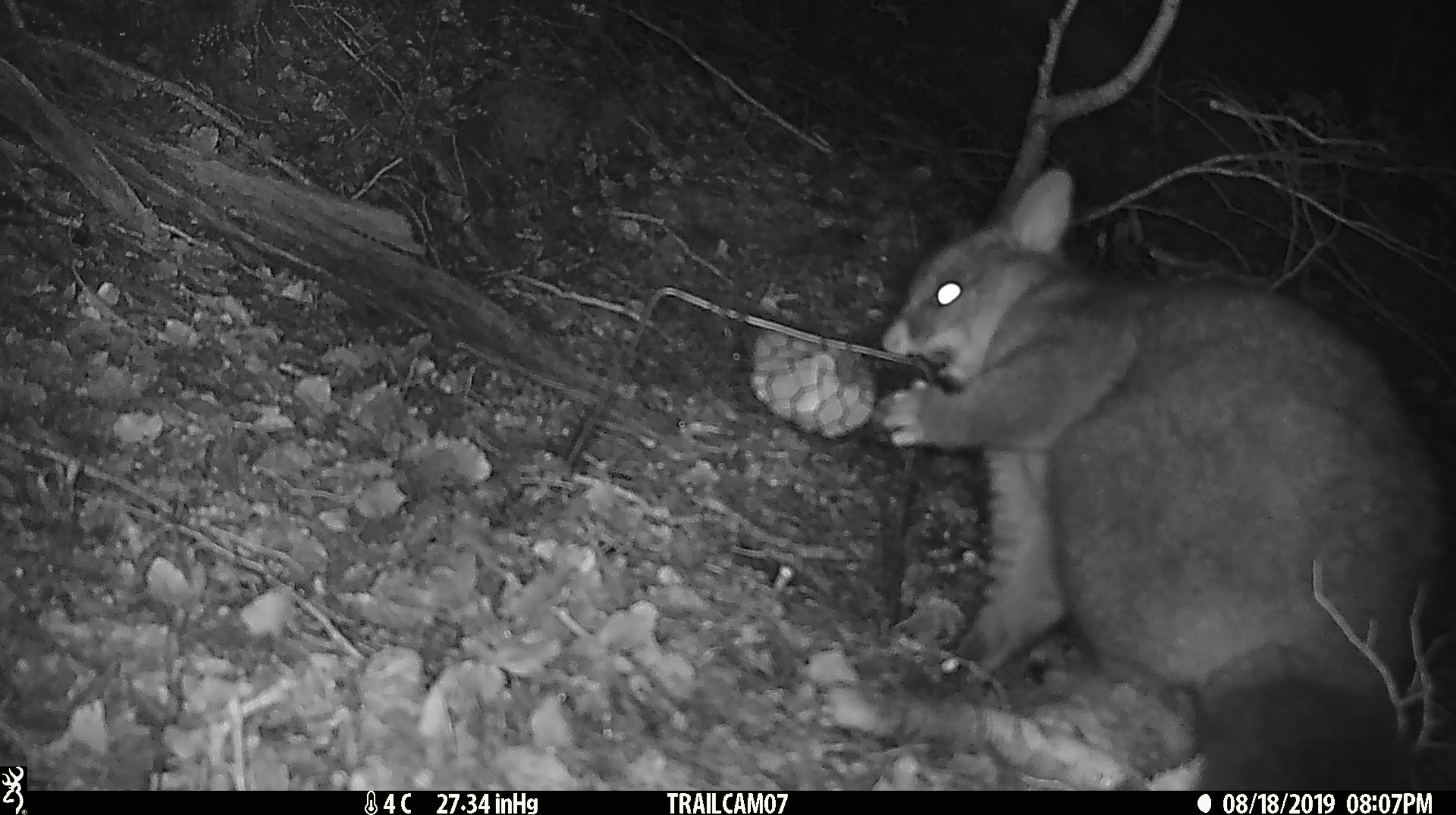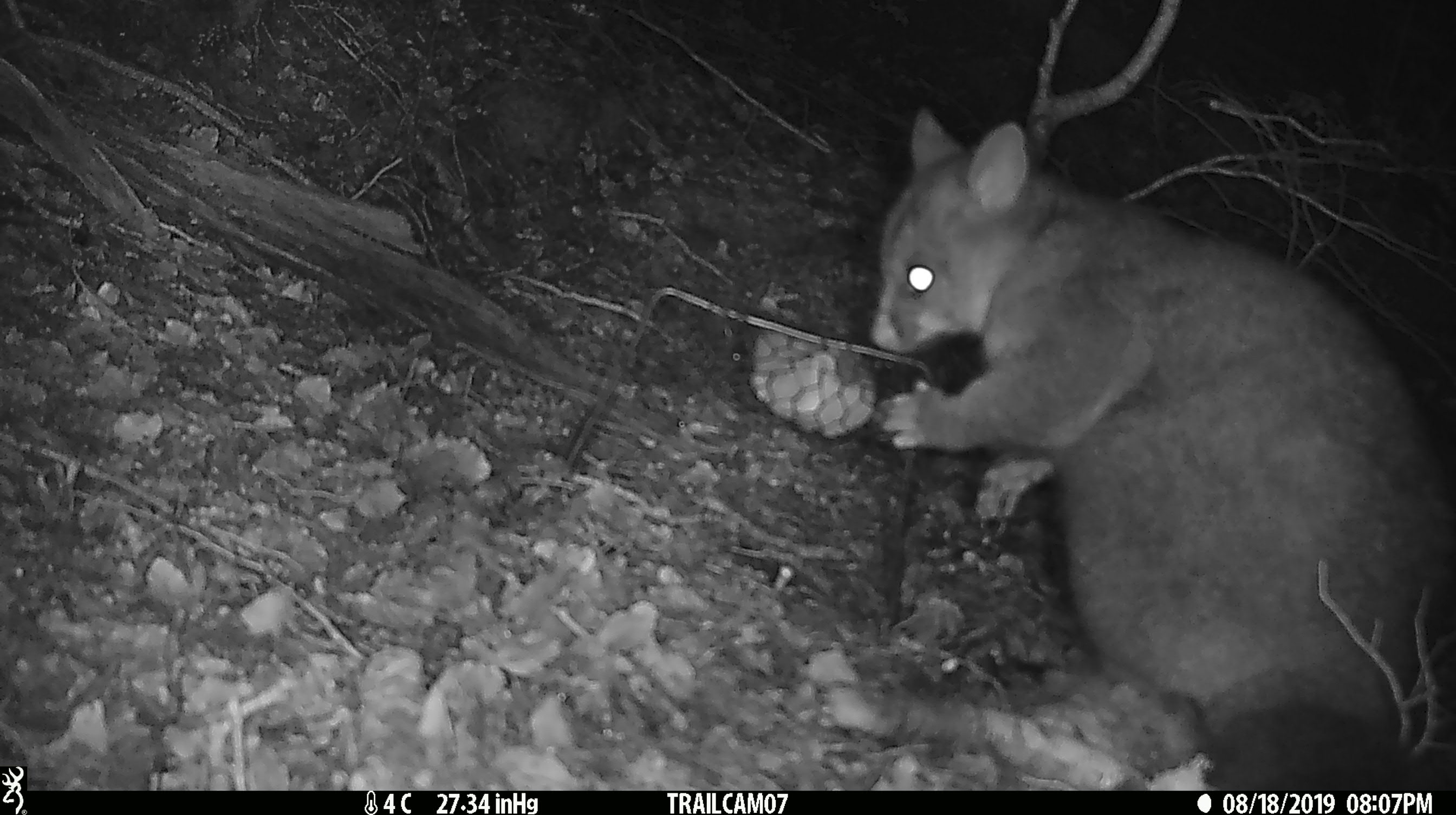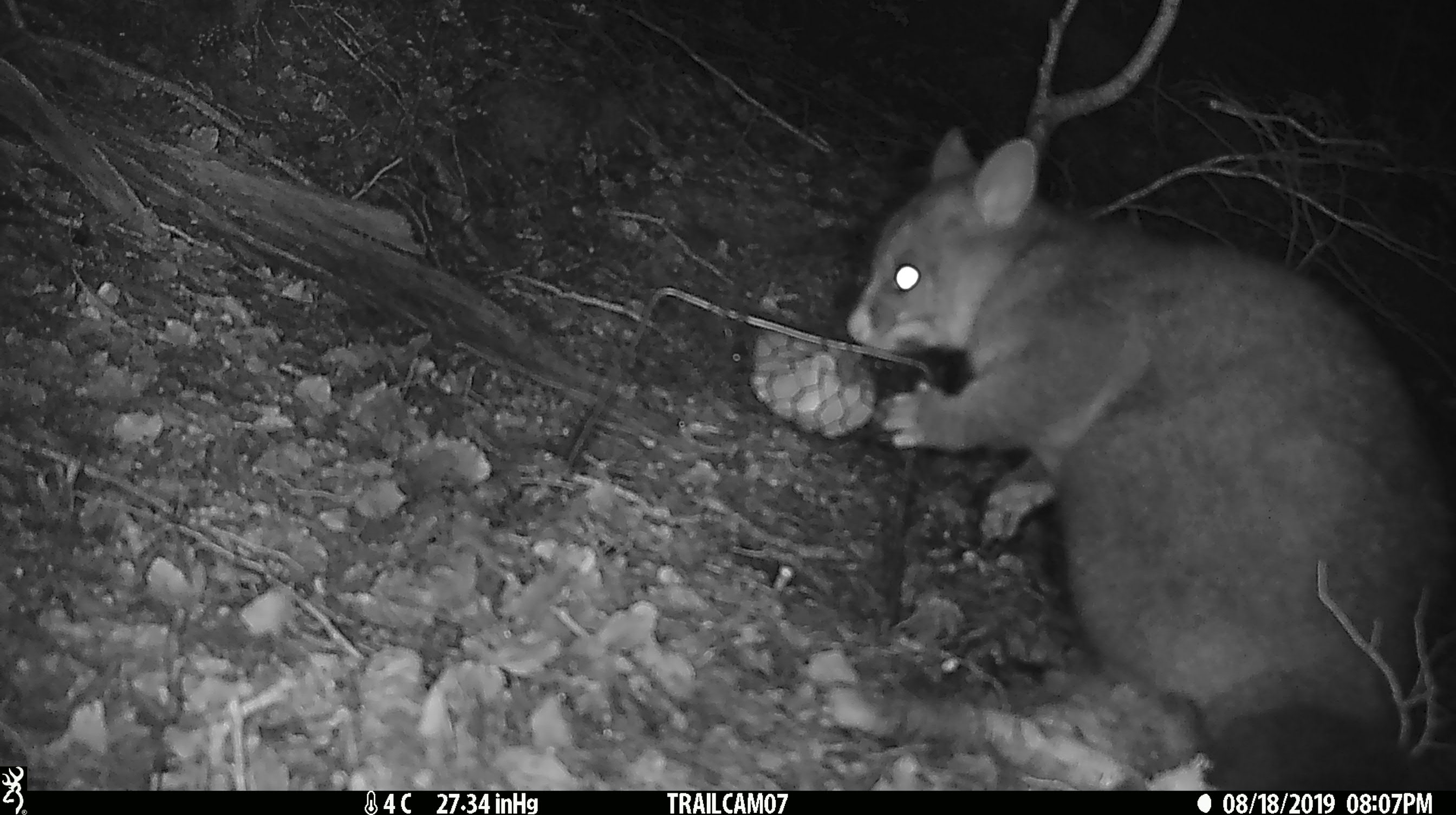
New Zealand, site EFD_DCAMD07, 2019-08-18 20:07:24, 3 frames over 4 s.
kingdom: Animalia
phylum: Chordata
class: Mammalia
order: Diprotodontia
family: Phalangeridae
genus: Trichosurus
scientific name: Trichosurus vulpecula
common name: common brushtail possum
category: possum